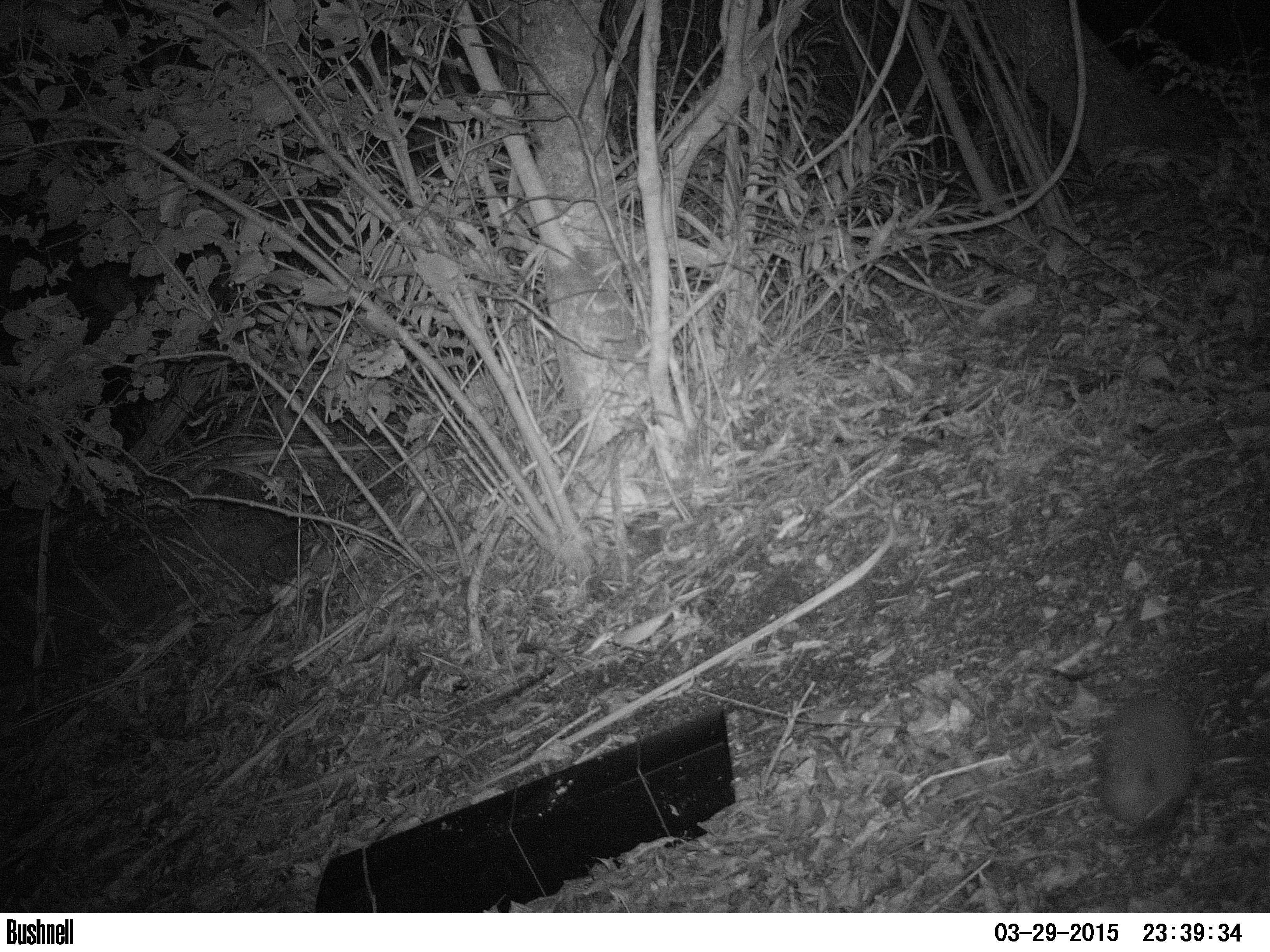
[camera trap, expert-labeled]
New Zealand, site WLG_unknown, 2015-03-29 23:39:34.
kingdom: Animalia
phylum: Chordata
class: Mammalia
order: Eulipotyphla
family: Erinaceidae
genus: Erinaceus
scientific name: Erinaceus europaeus europaeus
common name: european hedgehog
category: hedgehog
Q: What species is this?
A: Hedgehog (european hedgehog) (Erinaceus europaeus europaeus).